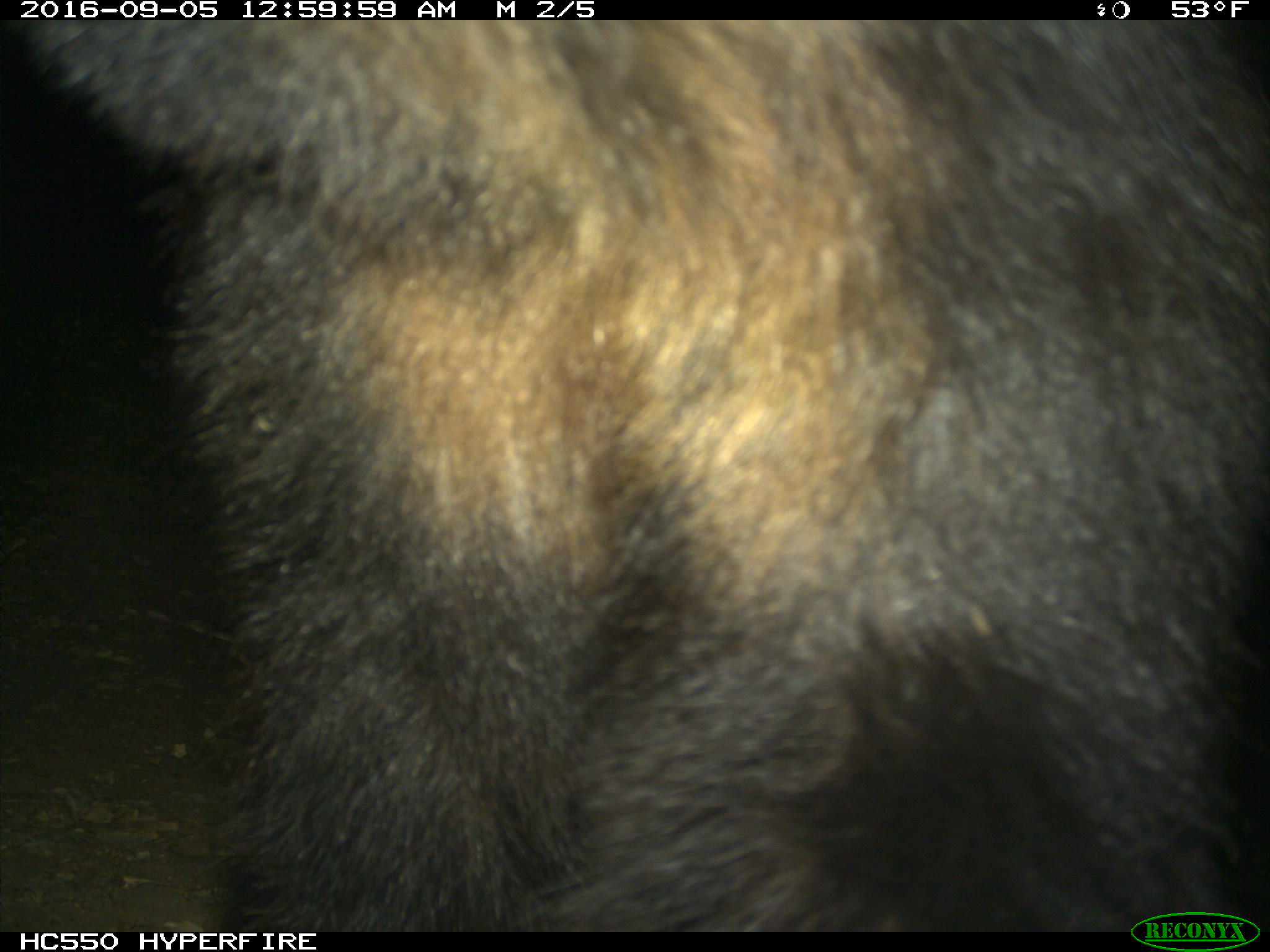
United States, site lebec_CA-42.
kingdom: Animalia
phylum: Chordata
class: Mammalia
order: Carnivora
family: Ursidae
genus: Ursus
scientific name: Ursus americanus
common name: american black bear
Ursus americanus (american black bear).